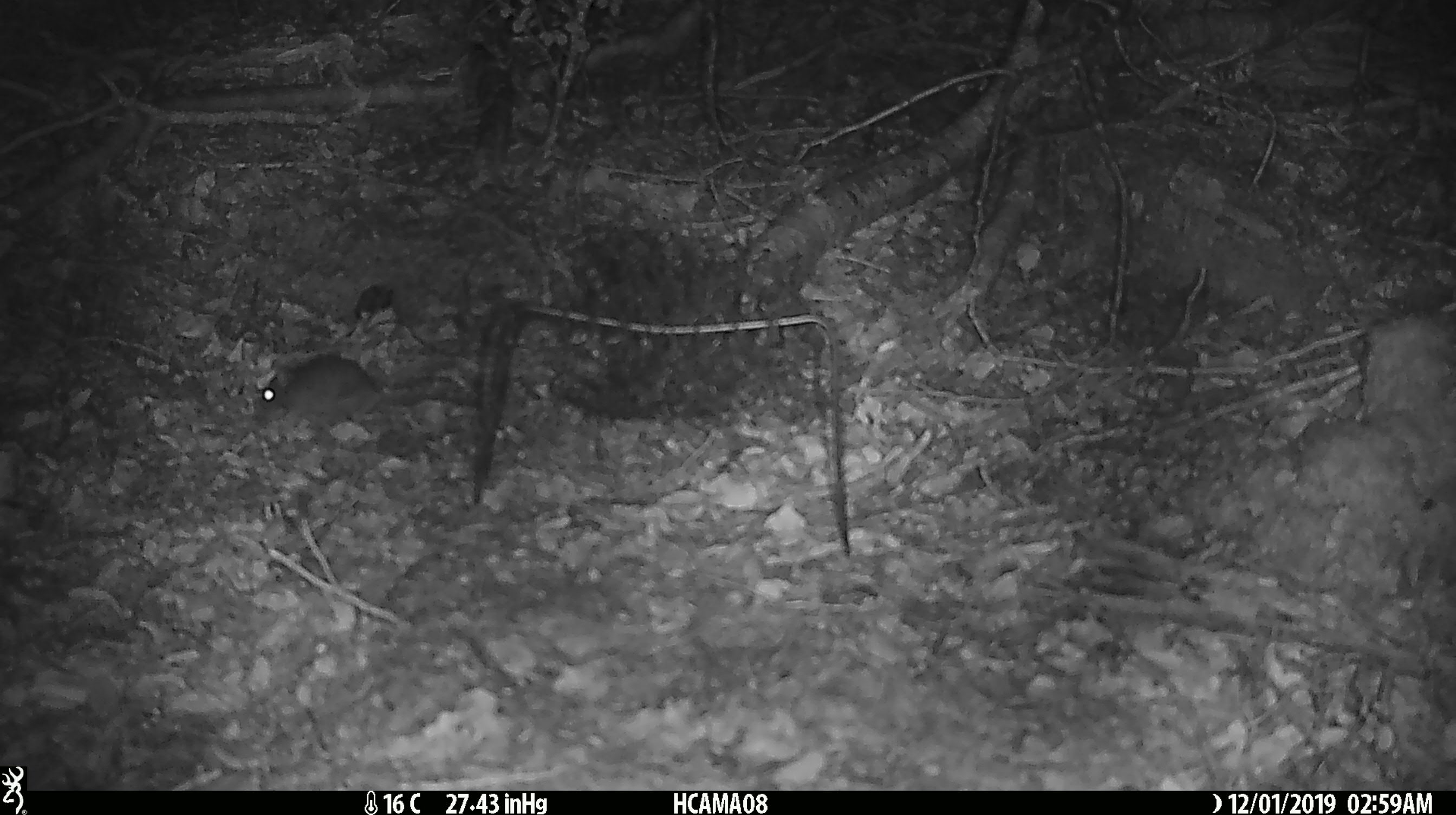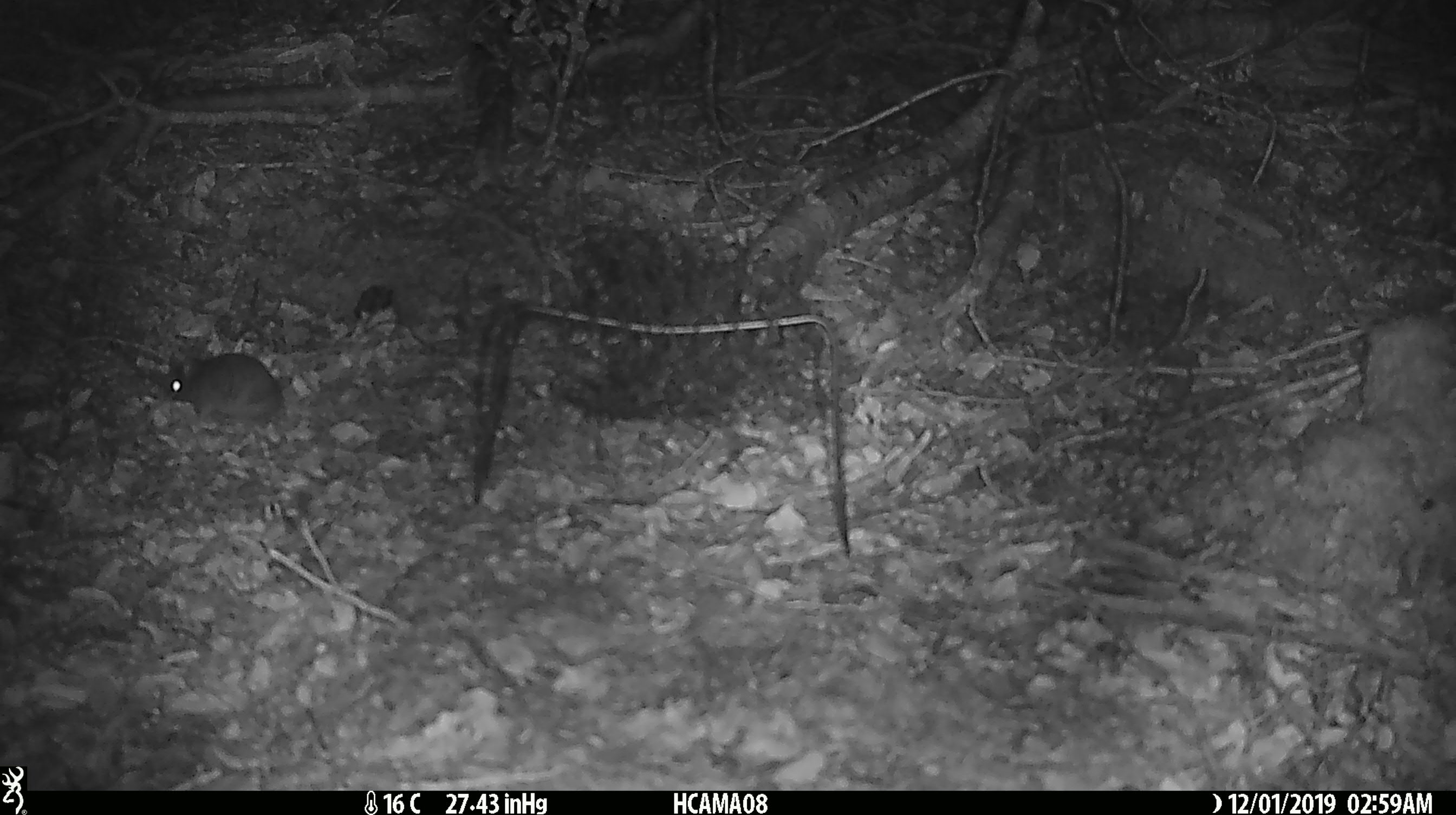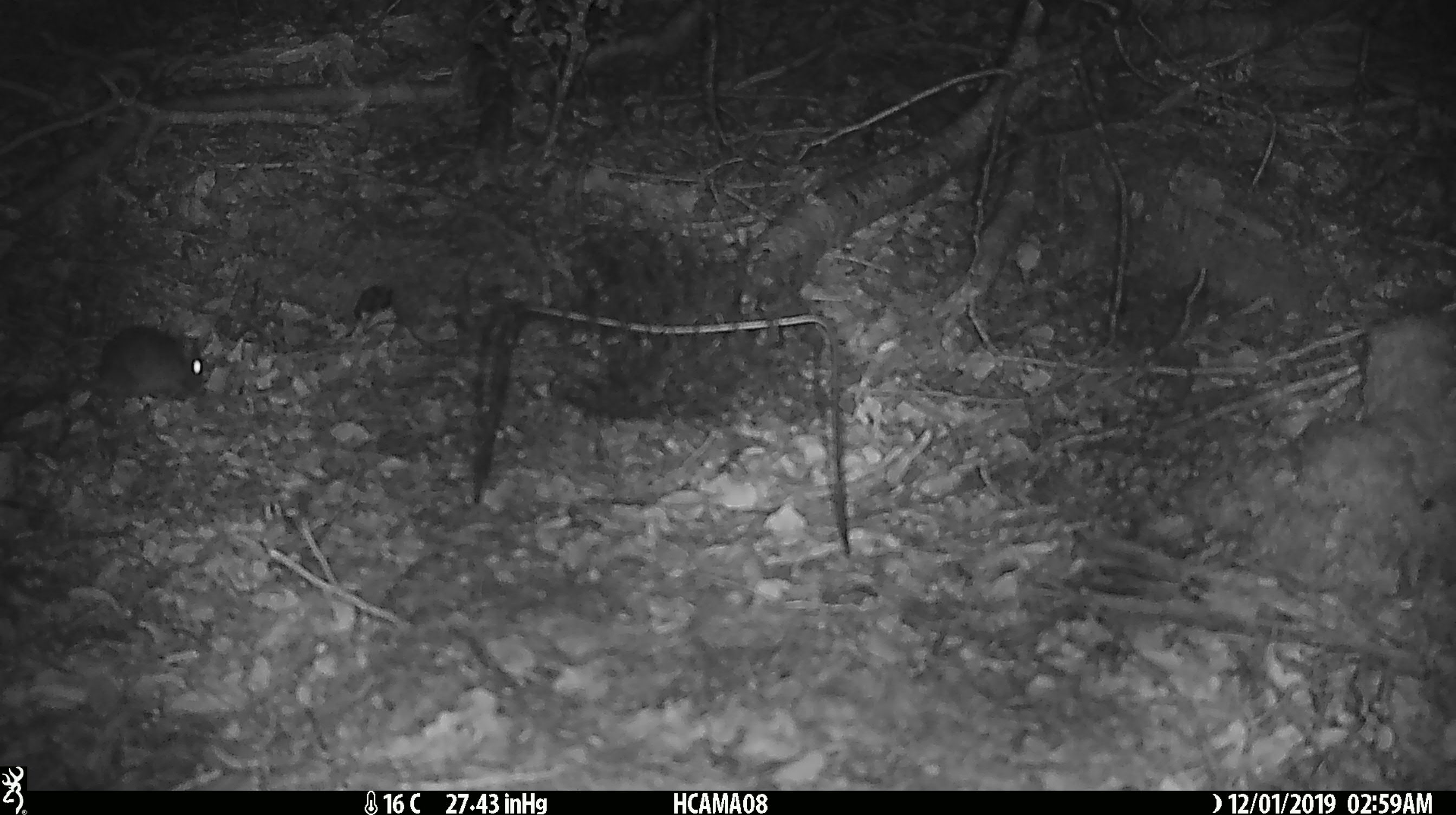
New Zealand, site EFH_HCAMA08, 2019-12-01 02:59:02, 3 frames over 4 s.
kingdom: Animalia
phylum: Chordata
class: Mammalia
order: Rodentia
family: Muridae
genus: Mus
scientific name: Mus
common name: mouse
Mouse (Mus).